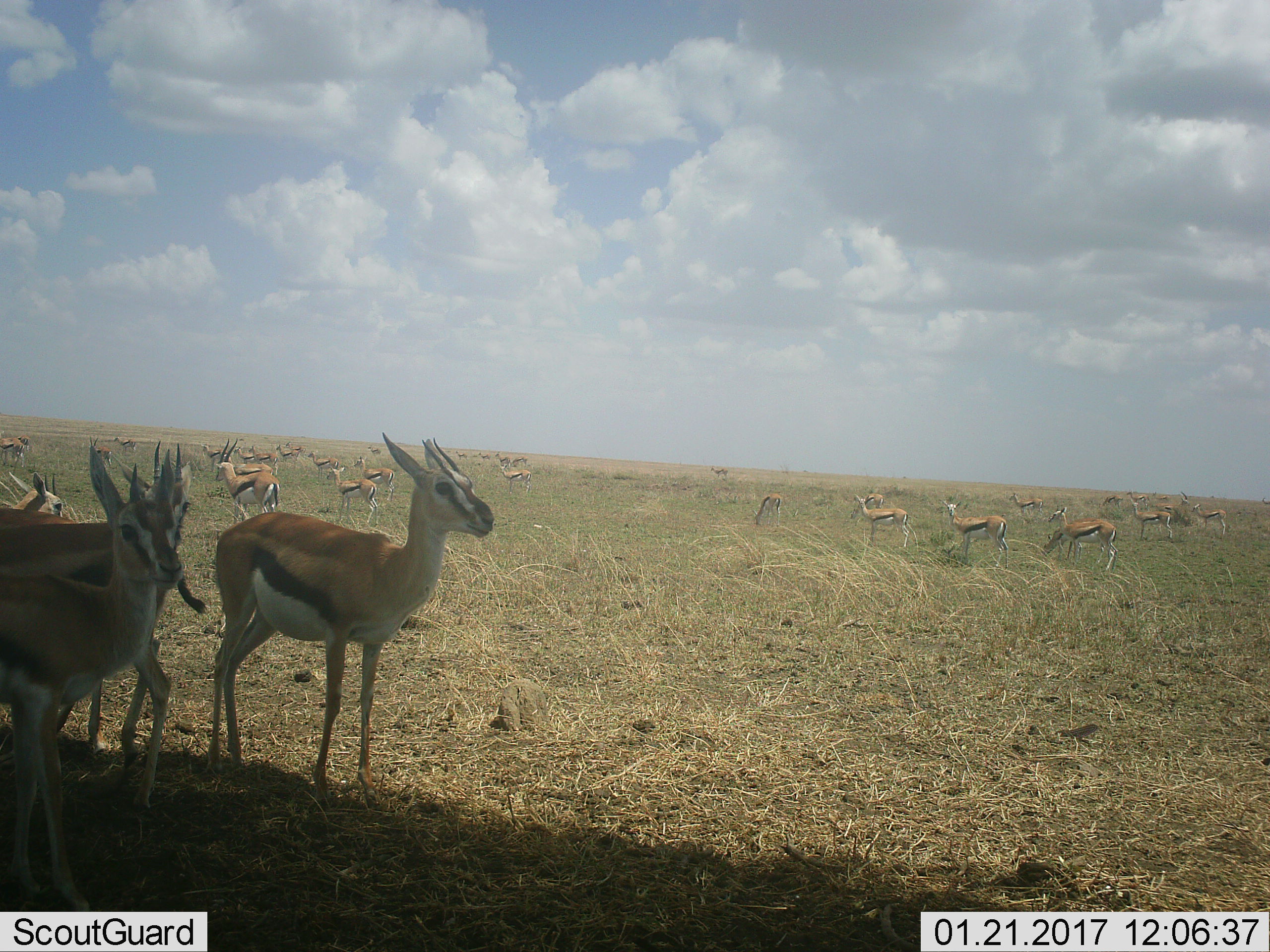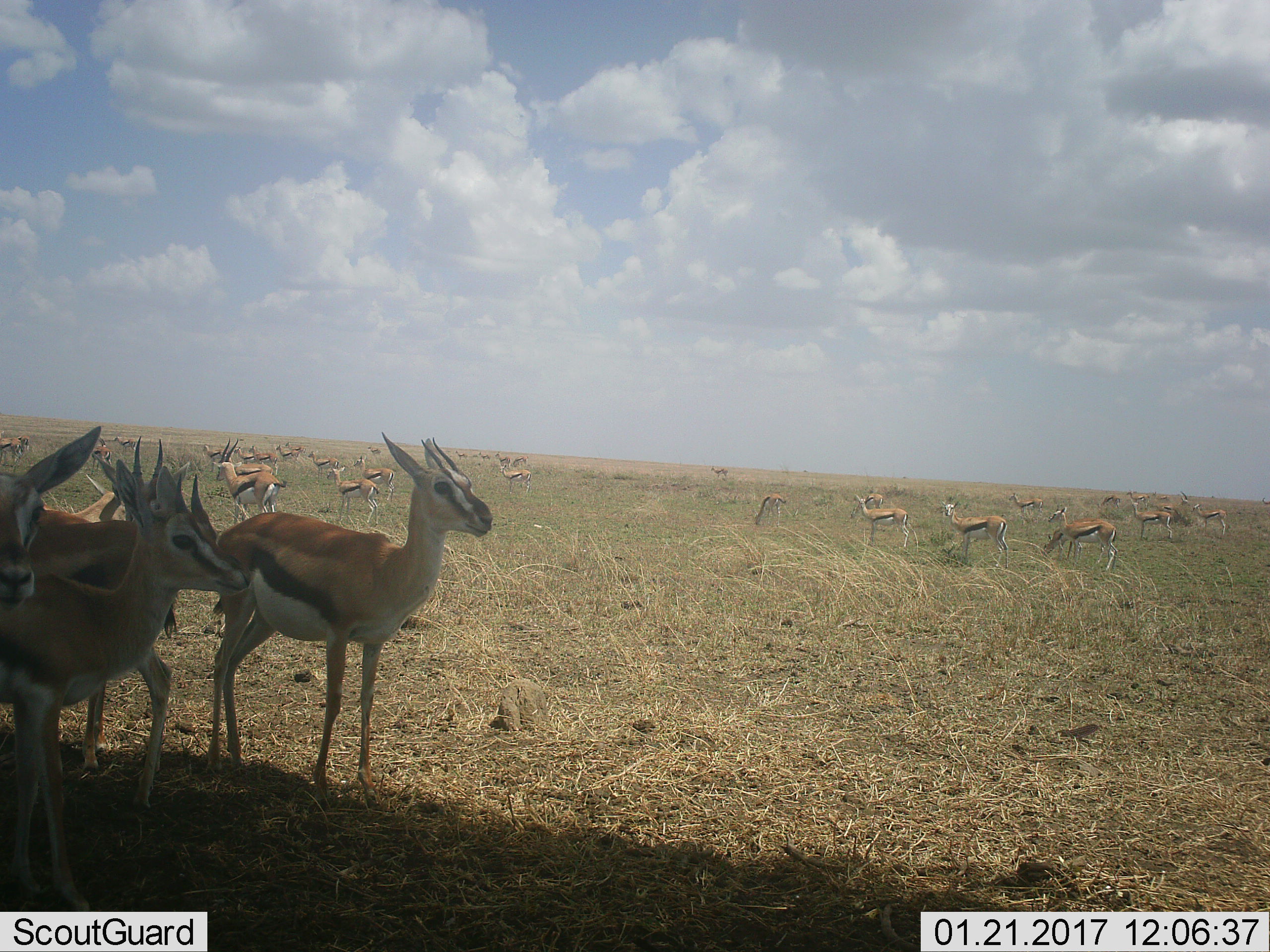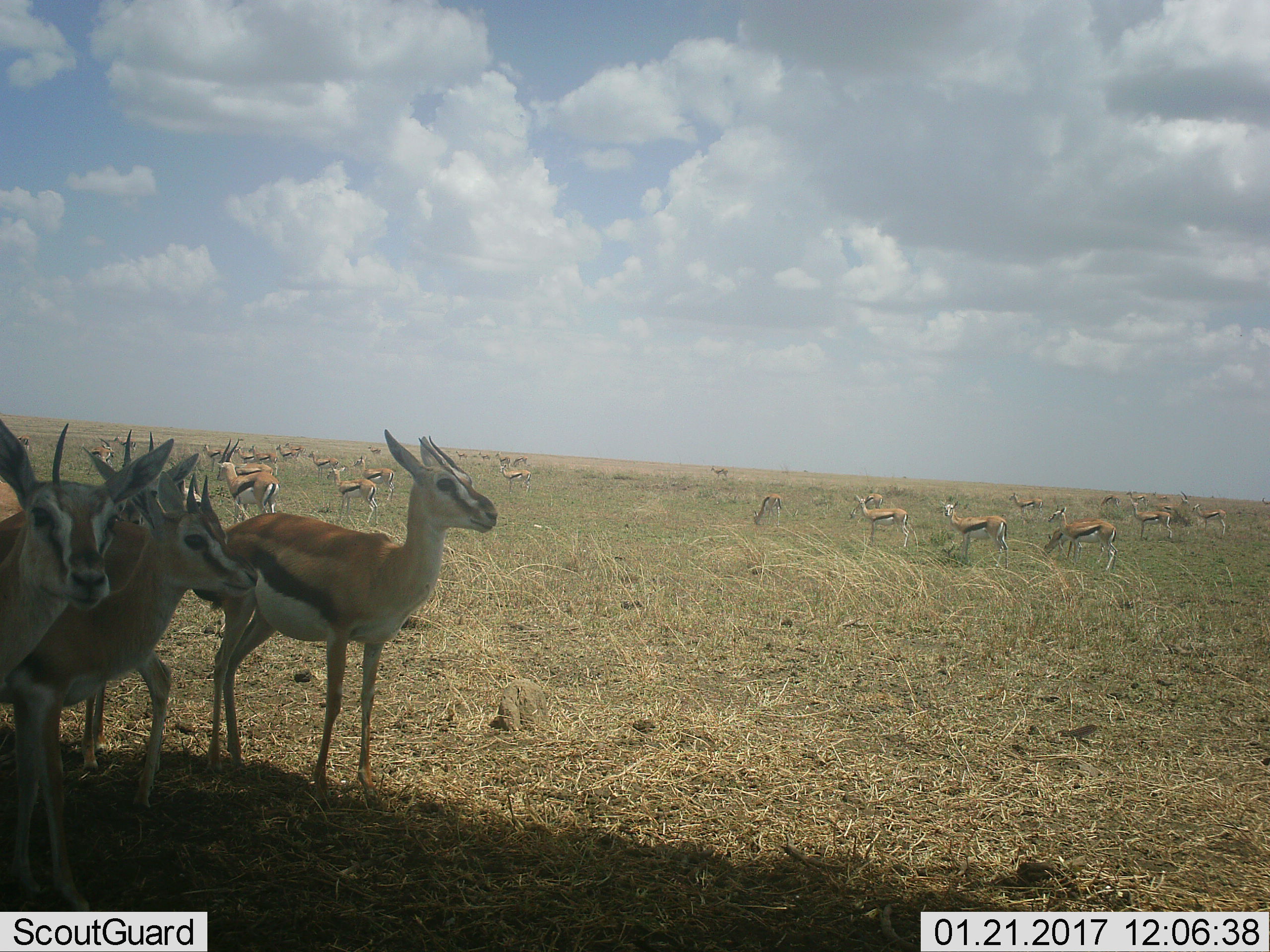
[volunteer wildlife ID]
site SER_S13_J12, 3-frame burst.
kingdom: Animalia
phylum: Chordata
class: Mammalia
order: Artiodactyla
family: Bovidae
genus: Eudorcas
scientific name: Eudorcas thomsonii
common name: thomson's gazelle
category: gazellethomsons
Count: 11-50.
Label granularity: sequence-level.